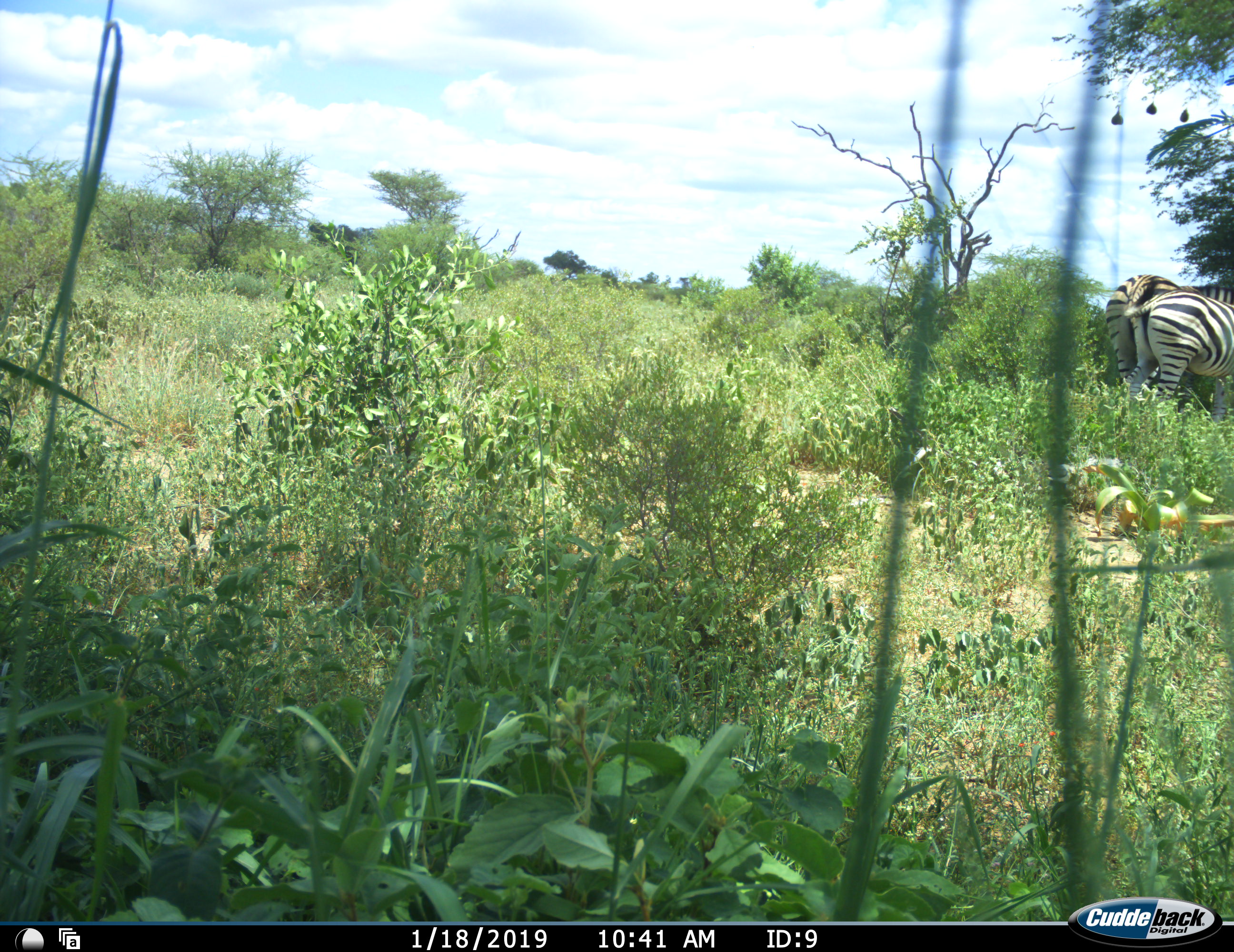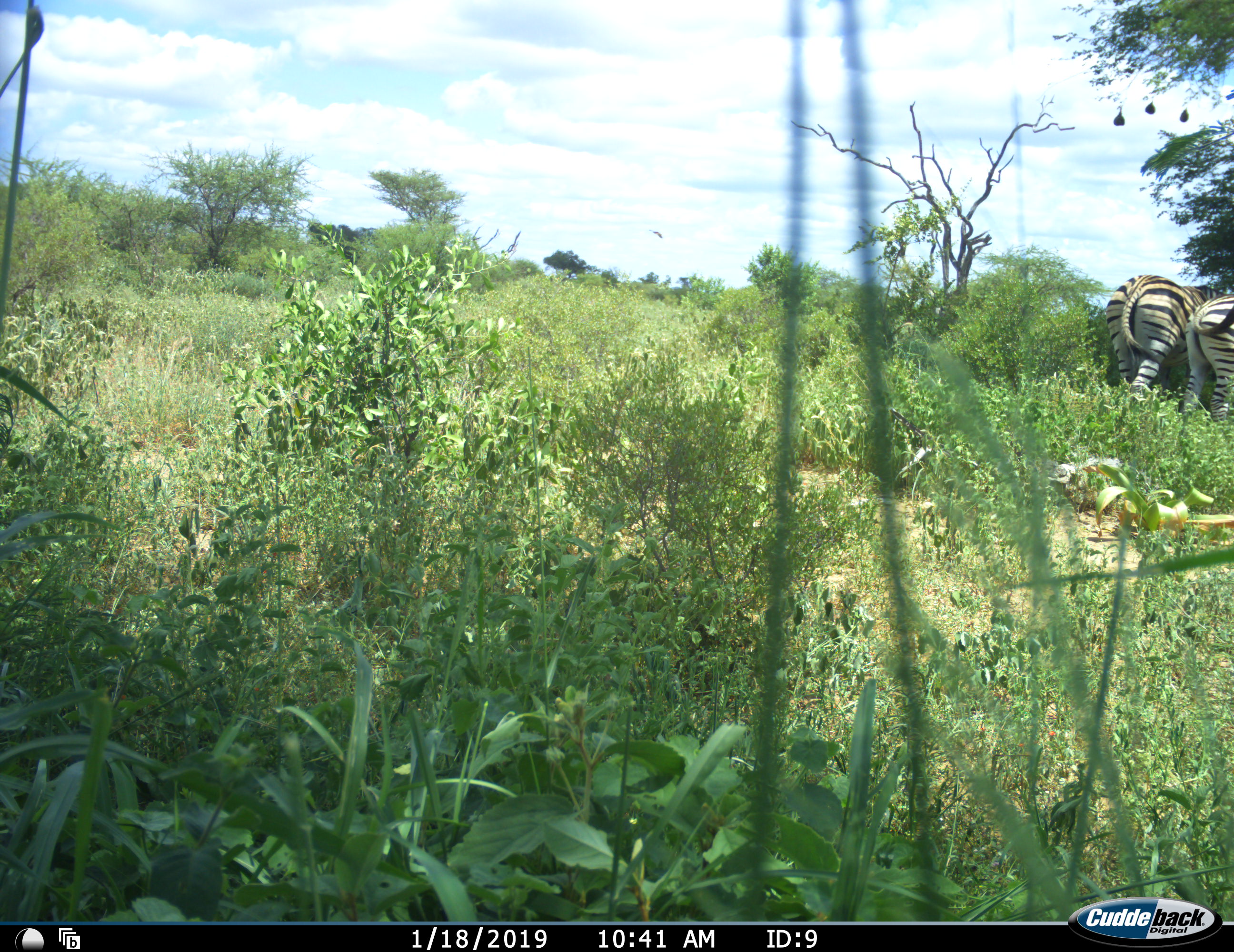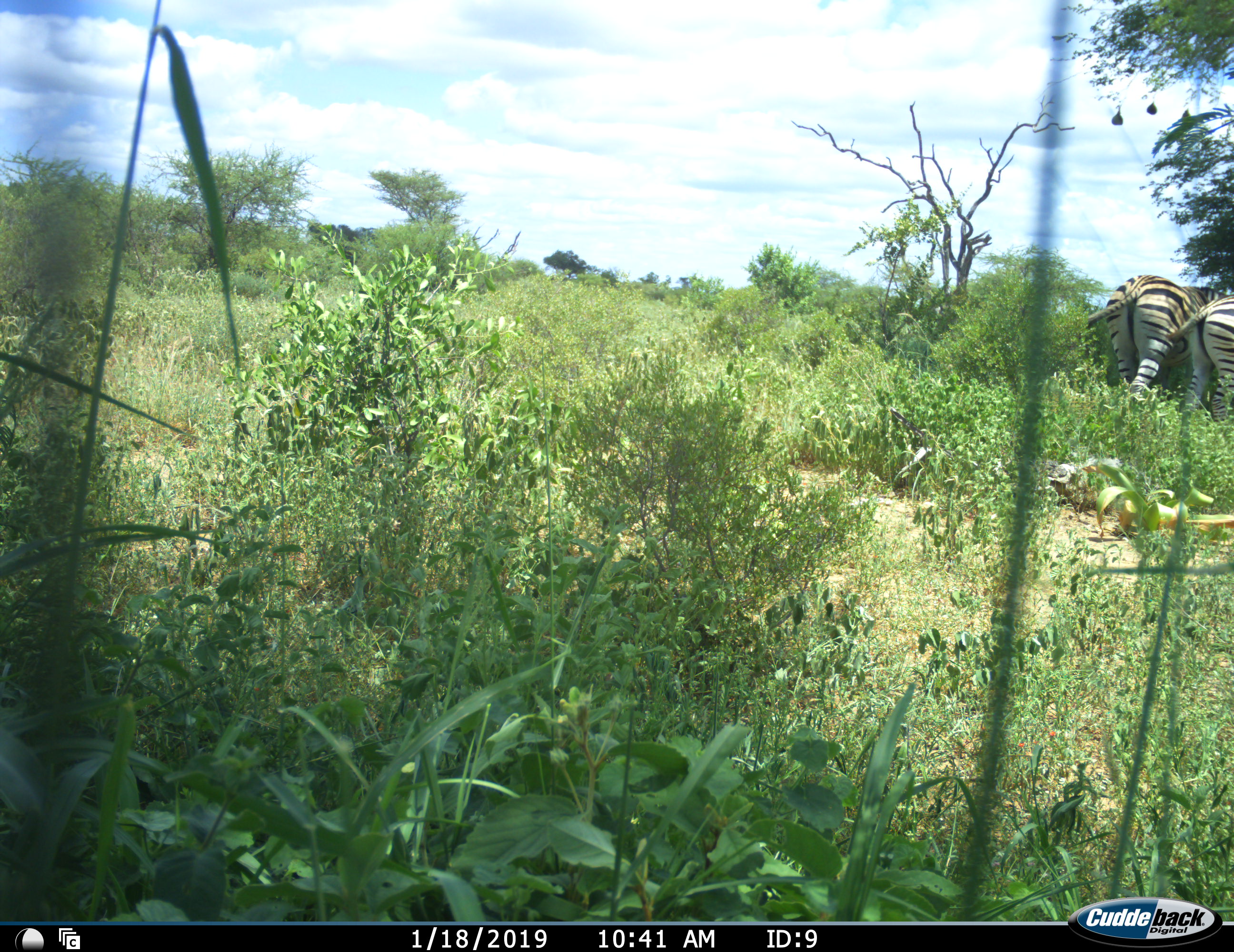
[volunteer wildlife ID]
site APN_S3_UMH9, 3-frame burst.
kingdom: Animalia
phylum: Chordata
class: Mammalia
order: Perissodactyla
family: Equidae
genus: Equus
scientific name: Equus quagga burchellii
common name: burchell's zebra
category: zebraburchells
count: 2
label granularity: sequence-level